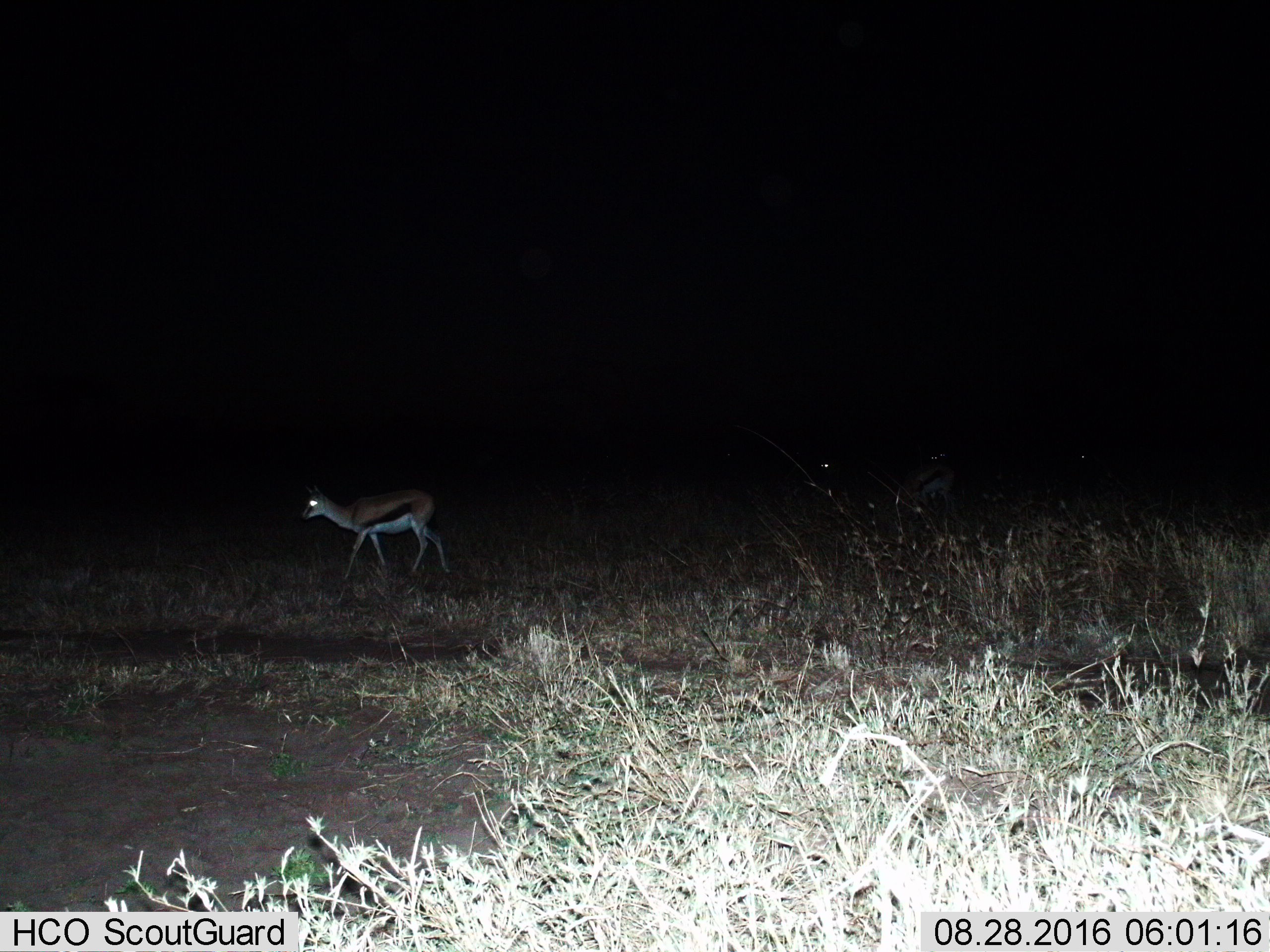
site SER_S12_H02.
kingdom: Animalia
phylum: Chordata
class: Mammalia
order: Artiodactyla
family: Bovidae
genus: Eudorcas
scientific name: Eudorcas thomsonii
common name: thomson's gazelle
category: gazellethomsons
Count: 1.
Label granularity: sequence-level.